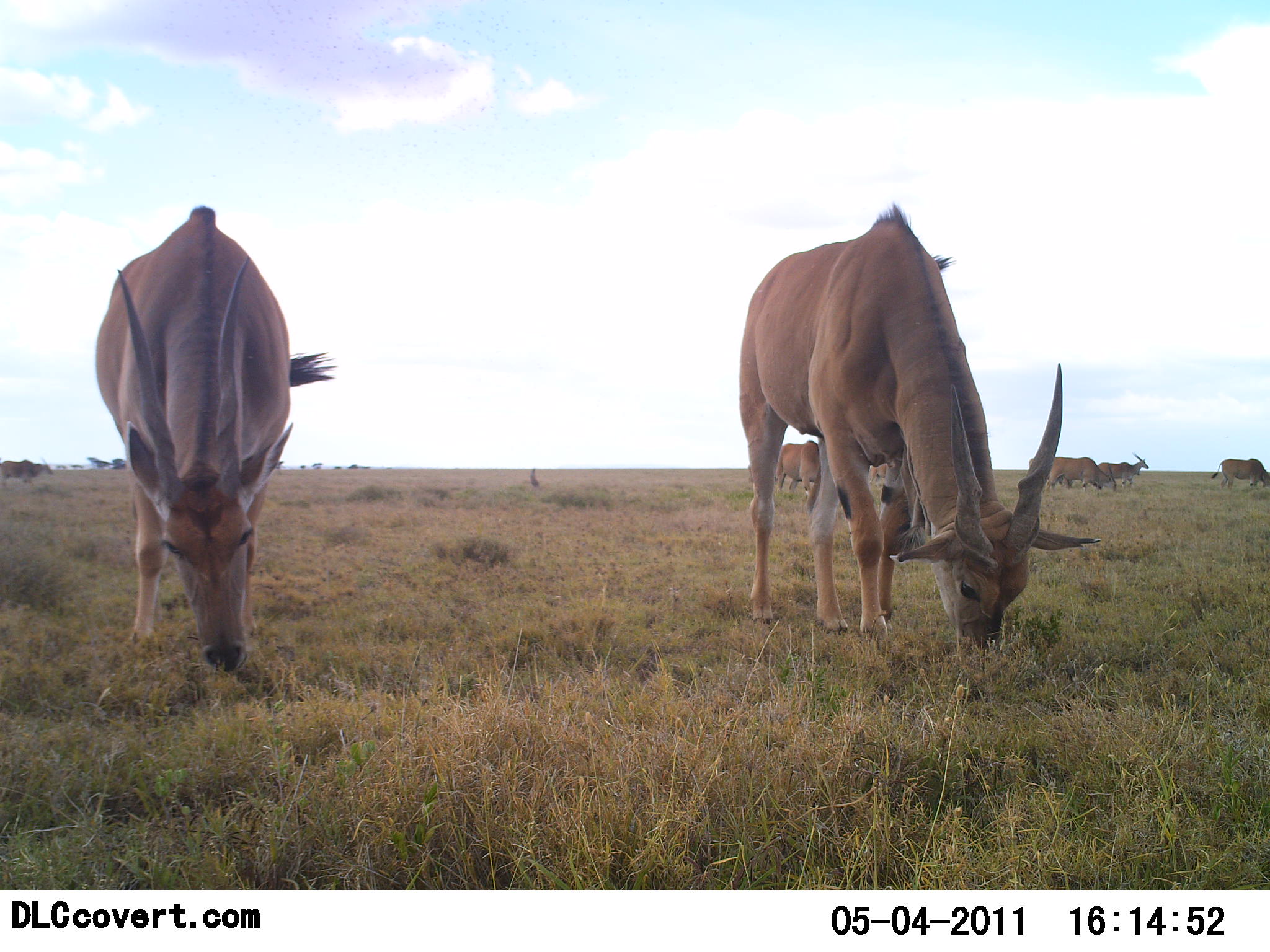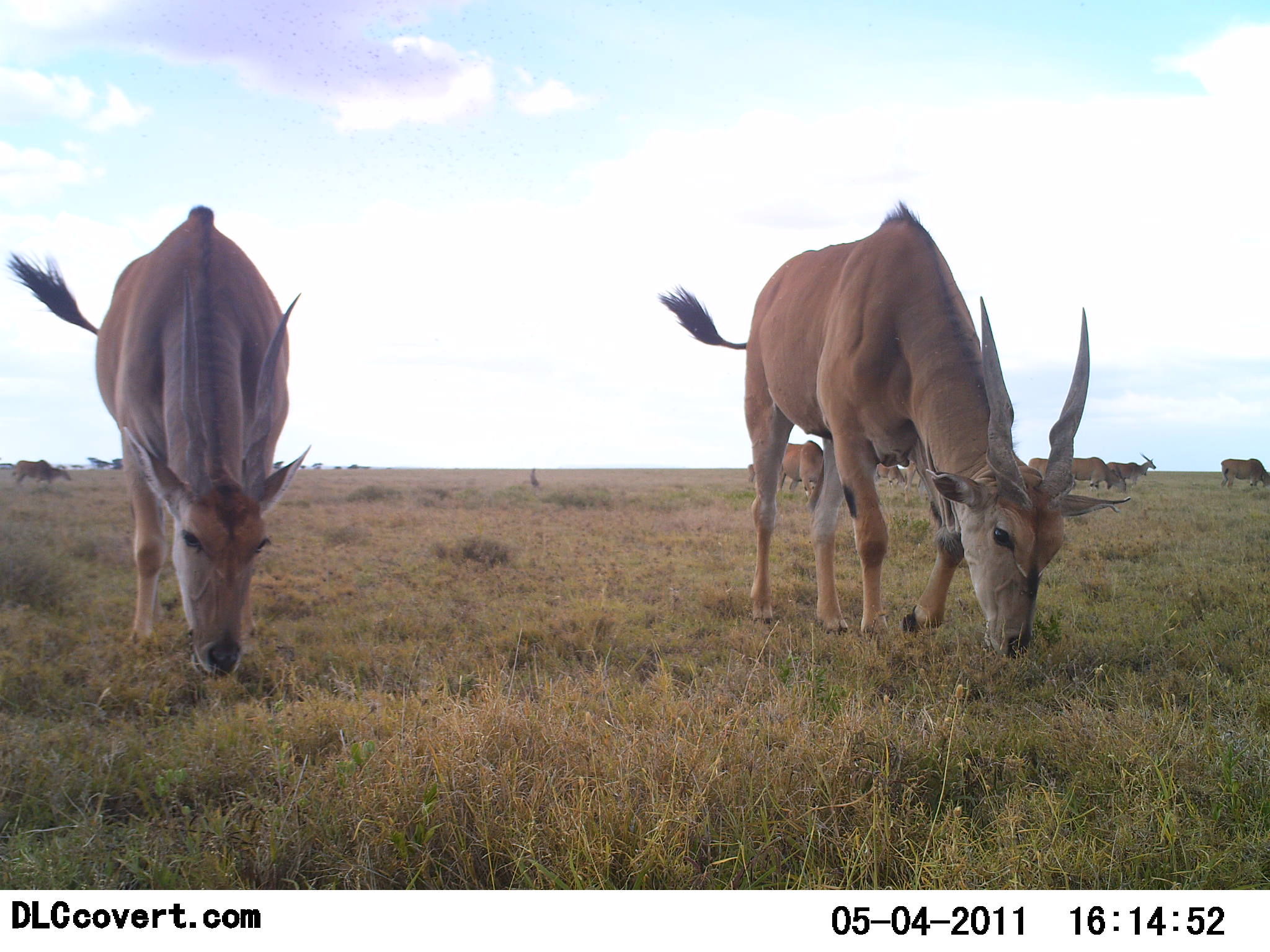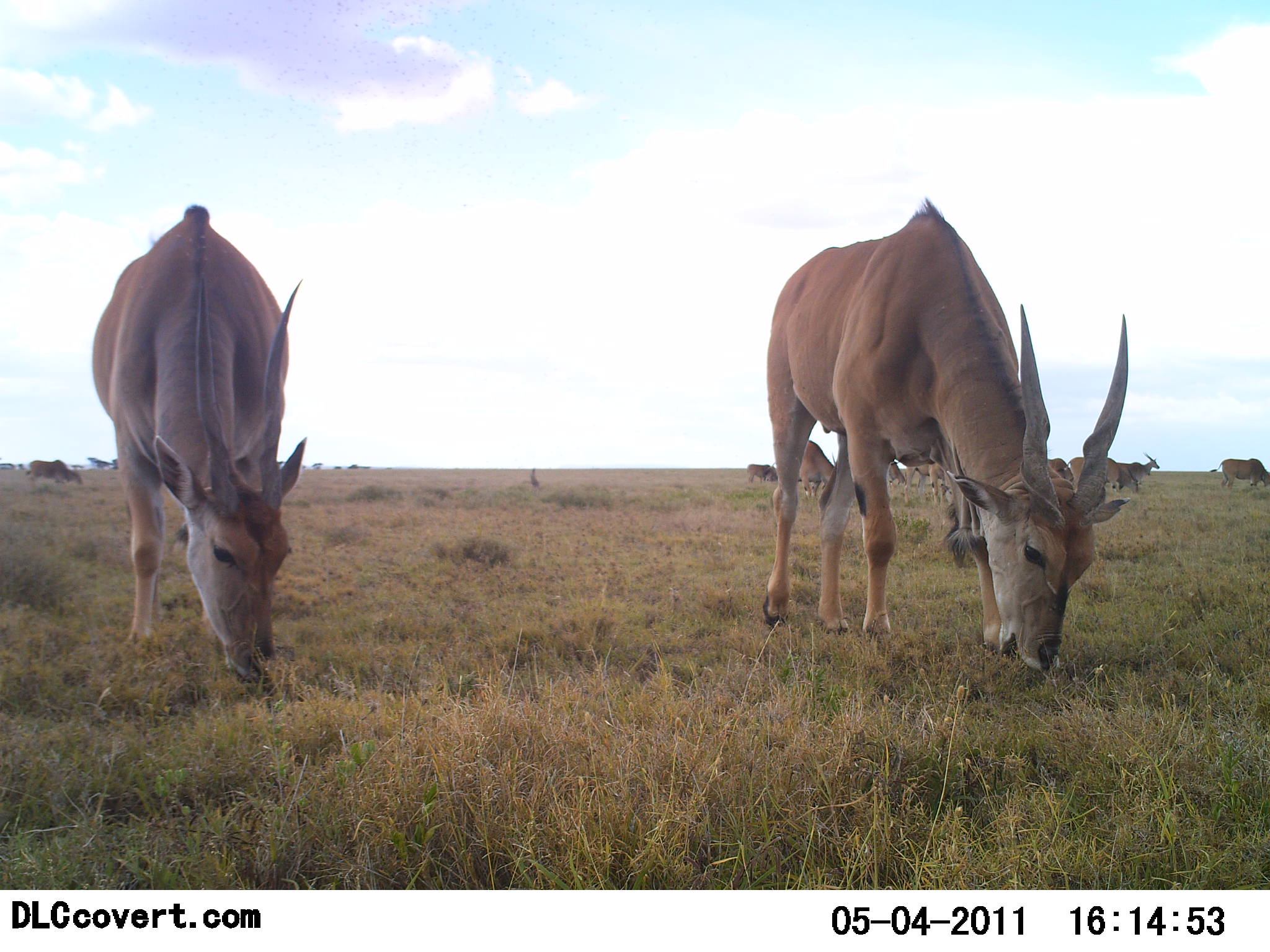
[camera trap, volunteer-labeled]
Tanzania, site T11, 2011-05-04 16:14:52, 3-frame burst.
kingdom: Animalia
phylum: Chordata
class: Mammalia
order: Artiodactyla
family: Bovidae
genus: Tragelaphus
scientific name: Tragelaphus oryx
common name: eland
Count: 7.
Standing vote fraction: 25%.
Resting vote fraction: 0%.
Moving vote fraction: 25%.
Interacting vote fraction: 0%.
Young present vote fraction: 0%.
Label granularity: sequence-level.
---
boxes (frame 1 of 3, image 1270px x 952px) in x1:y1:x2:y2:
animal: 733:199:1103:665; 92:204:336:680; 771:439:820:499; 1043:456:1117:494; 1212:457:1270:492; 1097:452:1150:489; 0:460:55:488; 867:463:889:486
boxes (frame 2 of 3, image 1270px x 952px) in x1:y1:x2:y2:
animal: 657:199:1134:665; 6:201:313:682; 780:439:825:502; 1071:456:1128:496; 1103:451:1157:493; 1217:457:1270:494; 10:459:72:489; 903:460:928:503; 875:462:907:490; 1025:457:1050:483; 746:463:756:483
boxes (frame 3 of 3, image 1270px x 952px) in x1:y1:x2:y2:
animal: 753:198:1137:678; 90:200:311:695; 1064:455:1130:493; 904:462:953:511; 797:440:835:501; 1207:458:1270:489; 25:460:85:490; 1117:452:1160:488; 744:462:779:489; 884:460:906:489